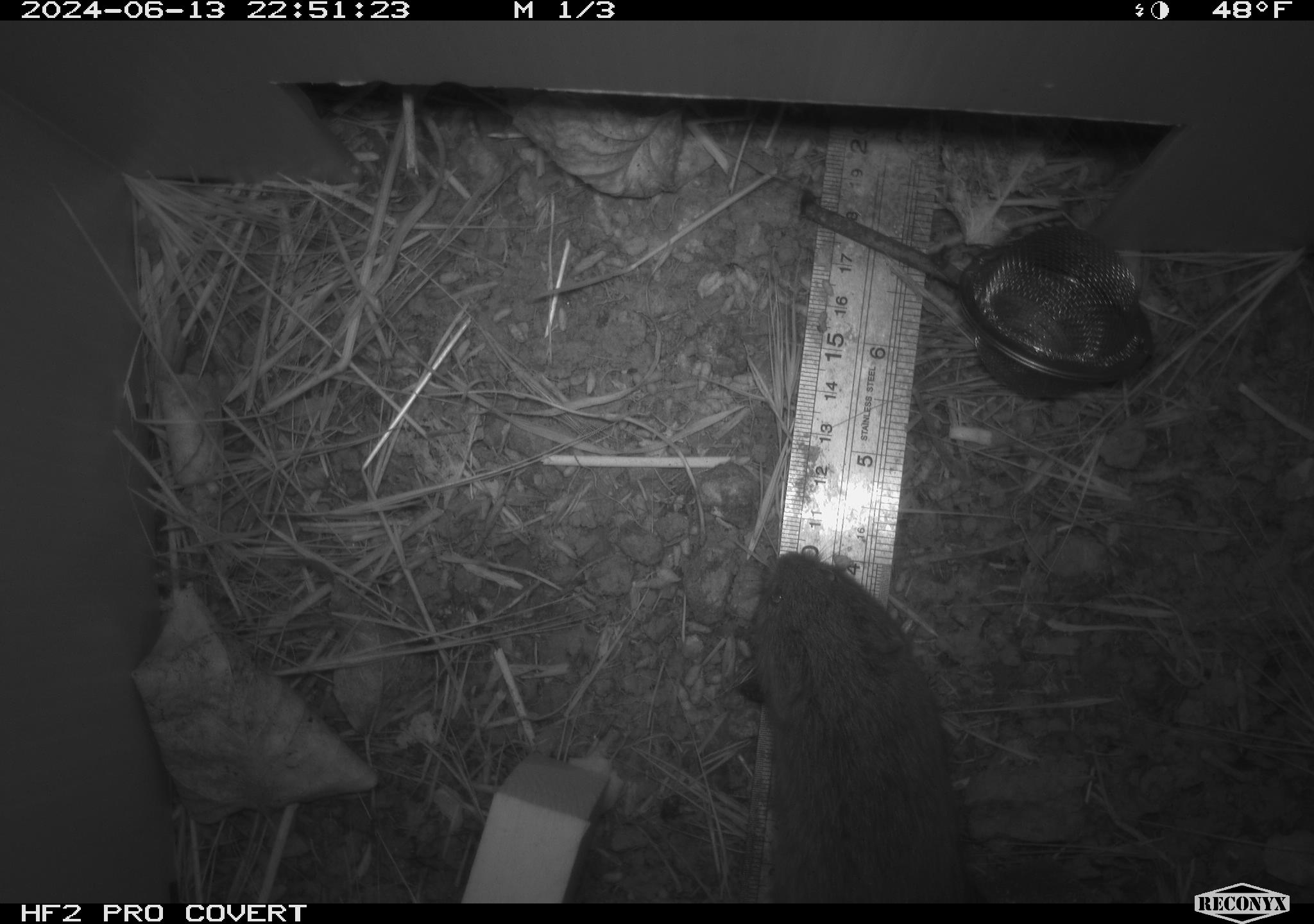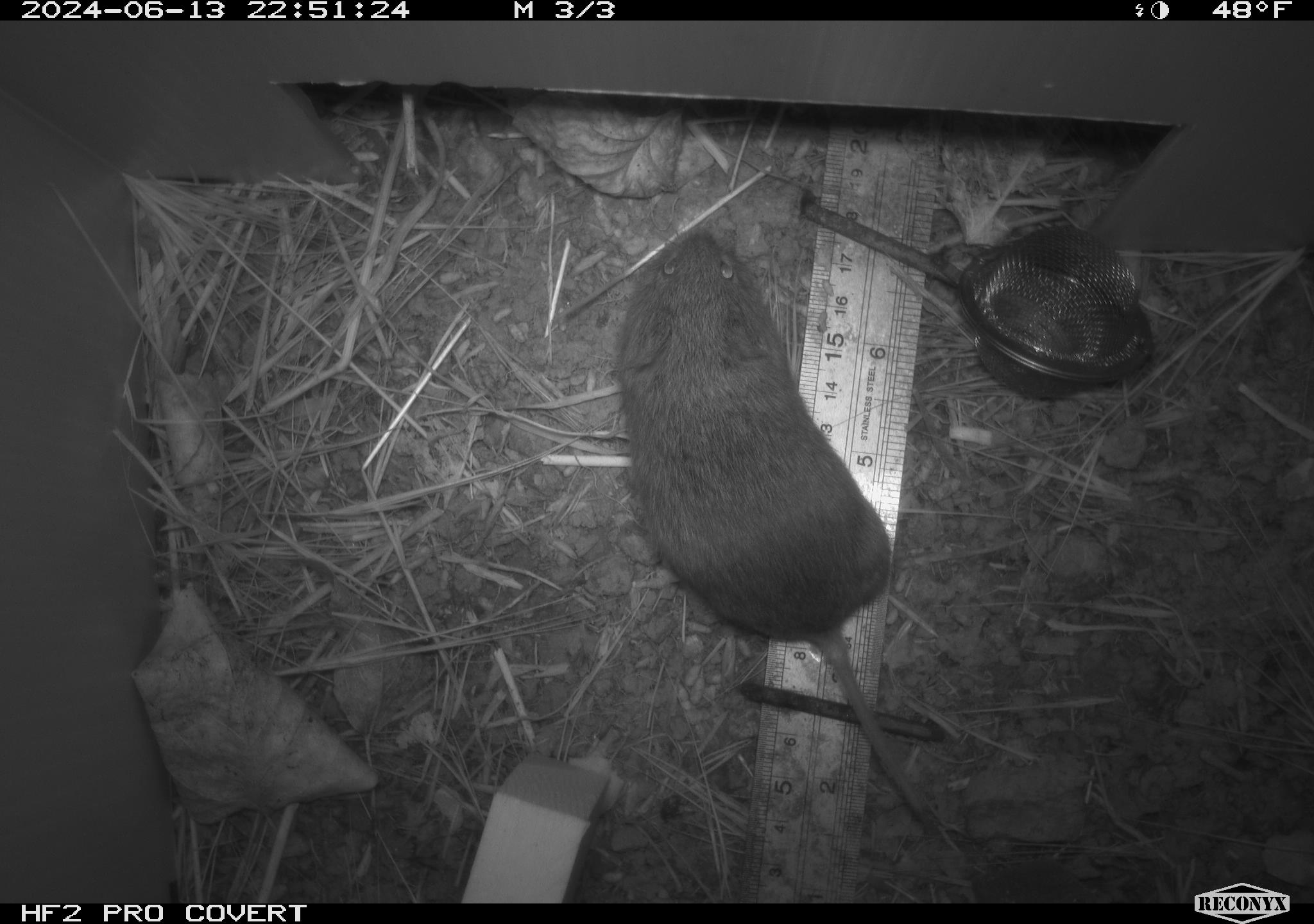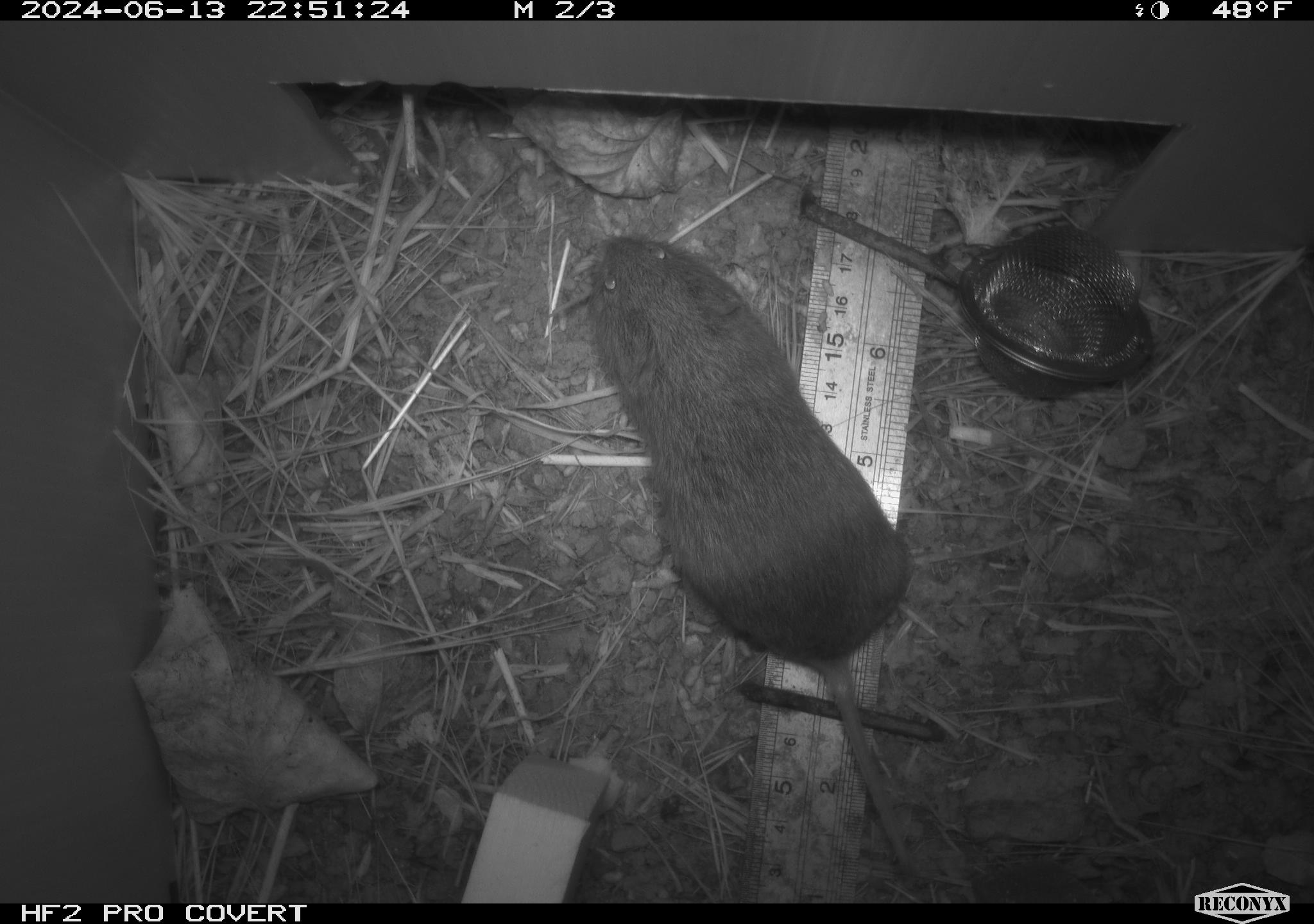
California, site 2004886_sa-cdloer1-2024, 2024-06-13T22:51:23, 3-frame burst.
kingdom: Animalia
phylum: Chordata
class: Mammalia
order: Rodentia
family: Cricetidae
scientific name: Arvicolinae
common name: voles, lemmings, and muskrats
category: arvicolinae subfamily